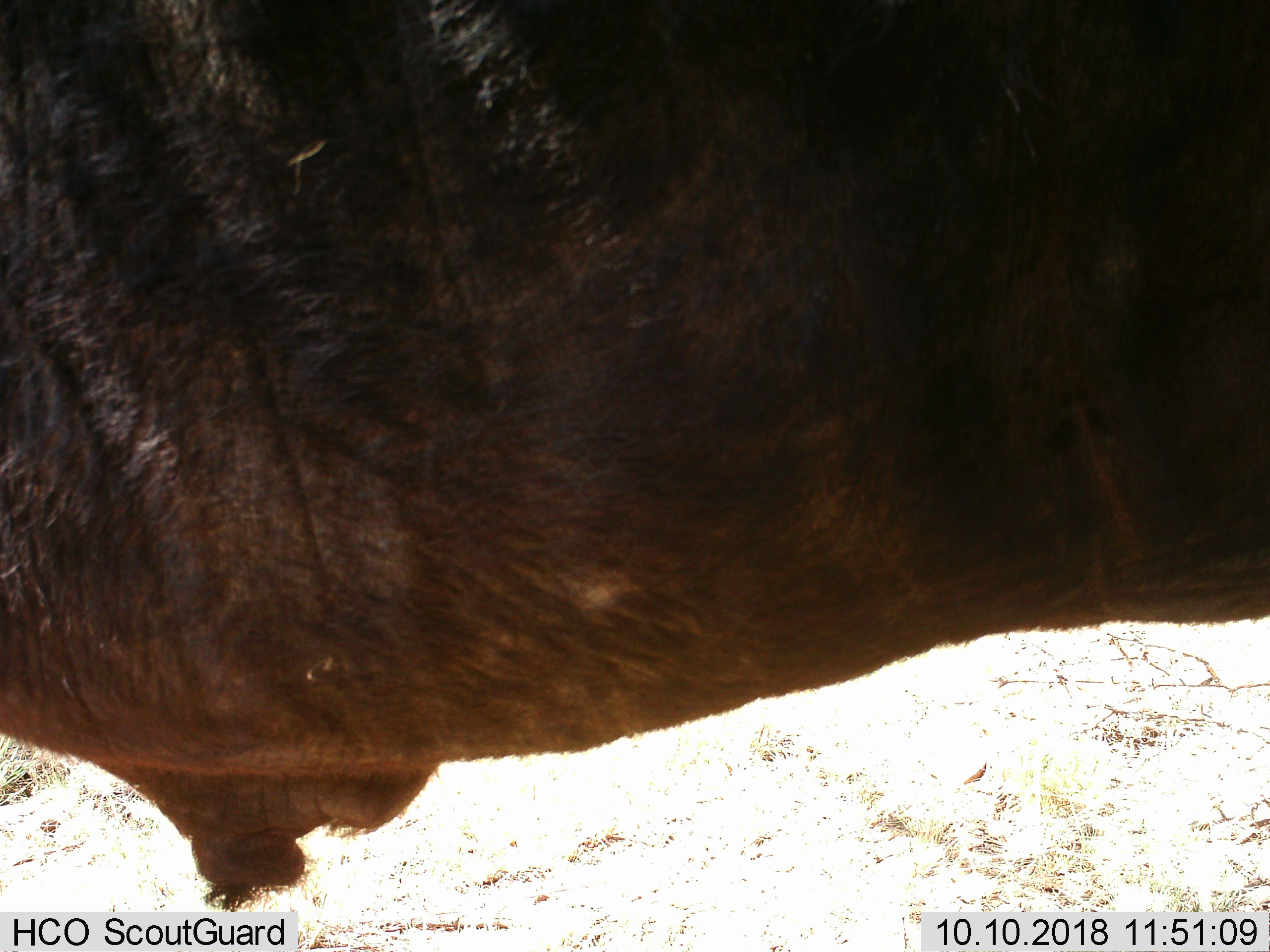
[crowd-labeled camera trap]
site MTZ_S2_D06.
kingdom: Animalia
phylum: Chordata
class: Mammalia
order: Artiodactyla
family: Bovidae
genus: Syncerus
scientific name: Syncerus caffer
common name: african buffalo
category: buffalo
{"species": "buffalo (african buffalo) (Syncerus caffer)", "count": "1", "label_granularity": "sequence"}